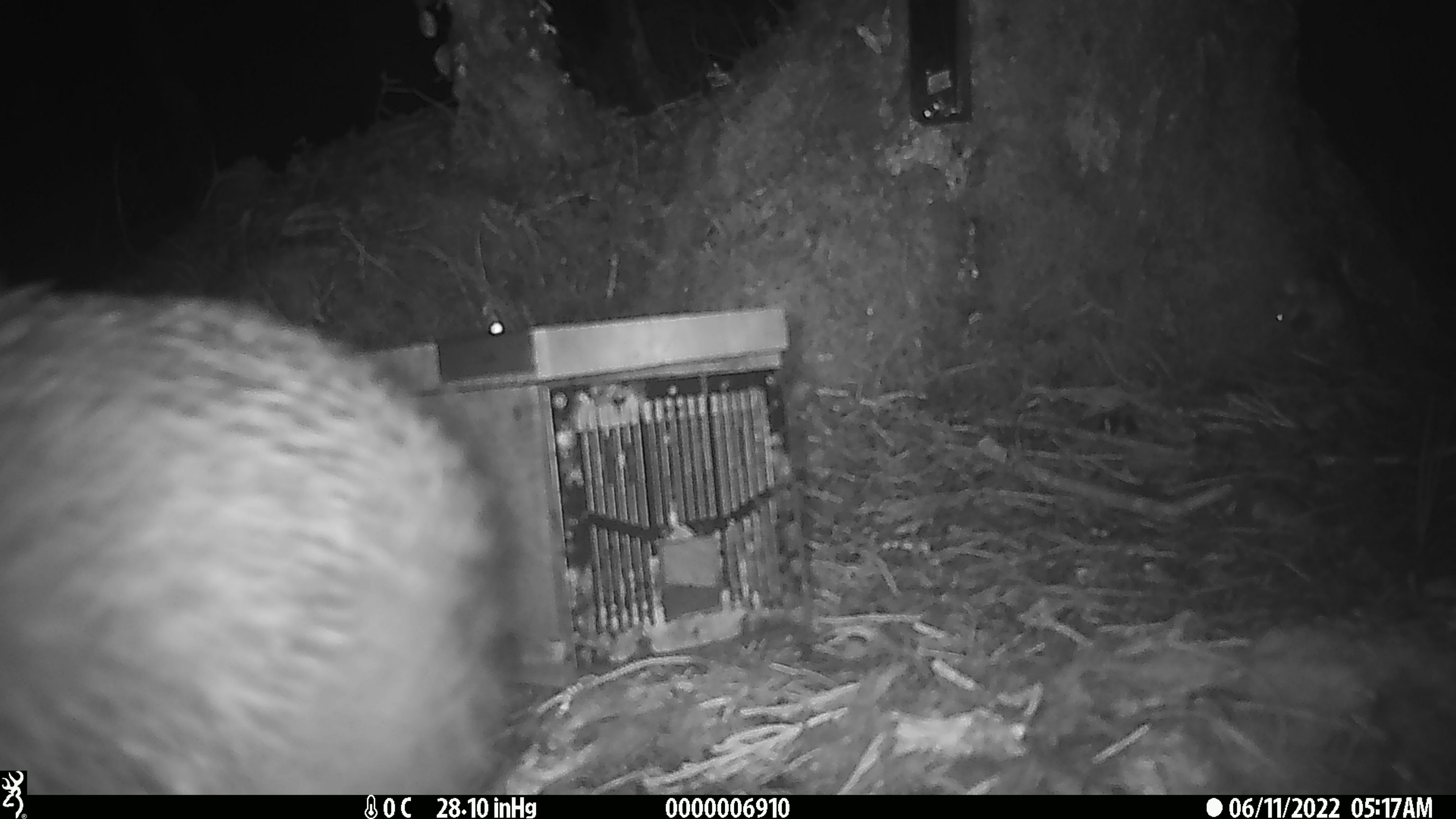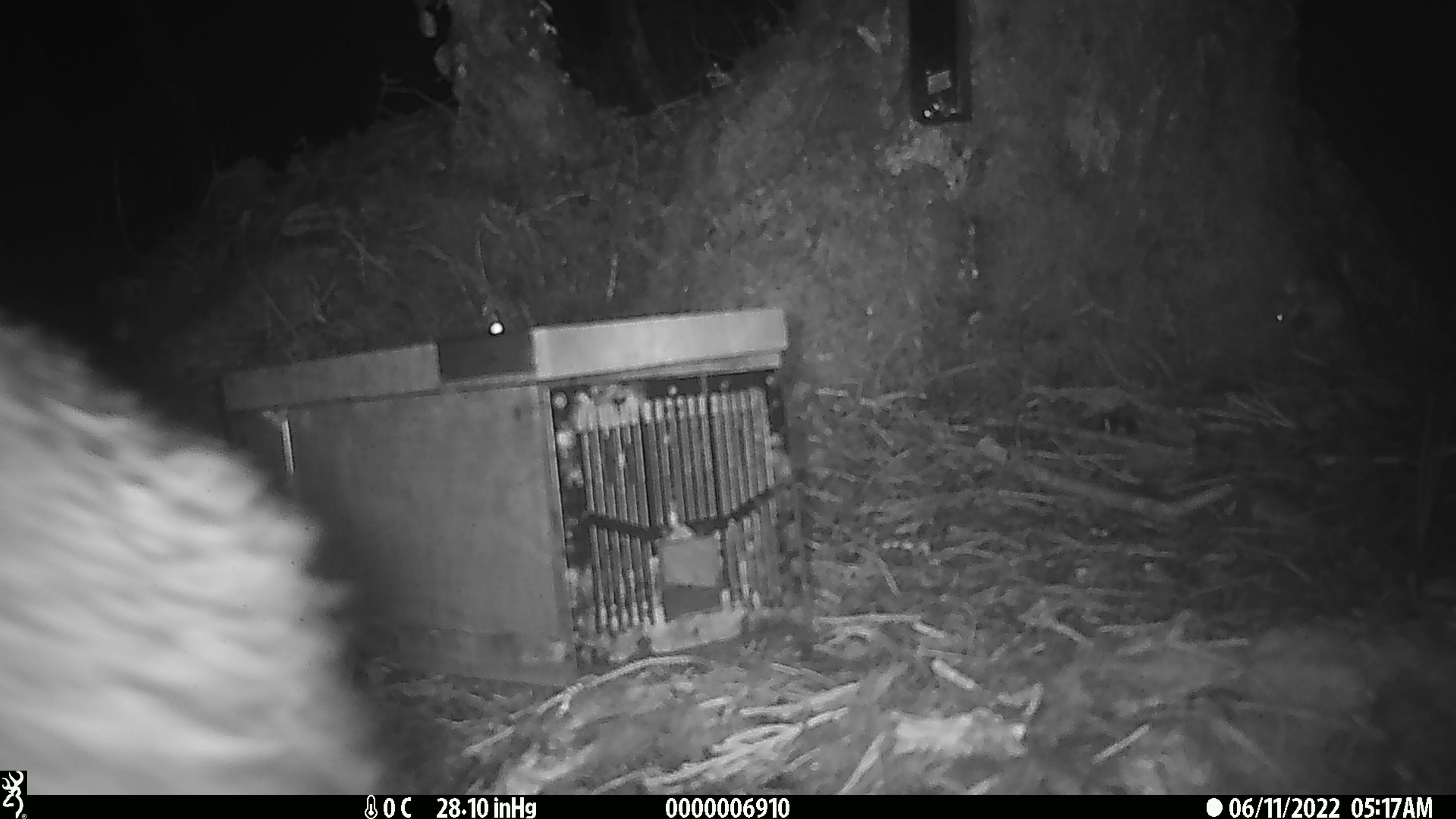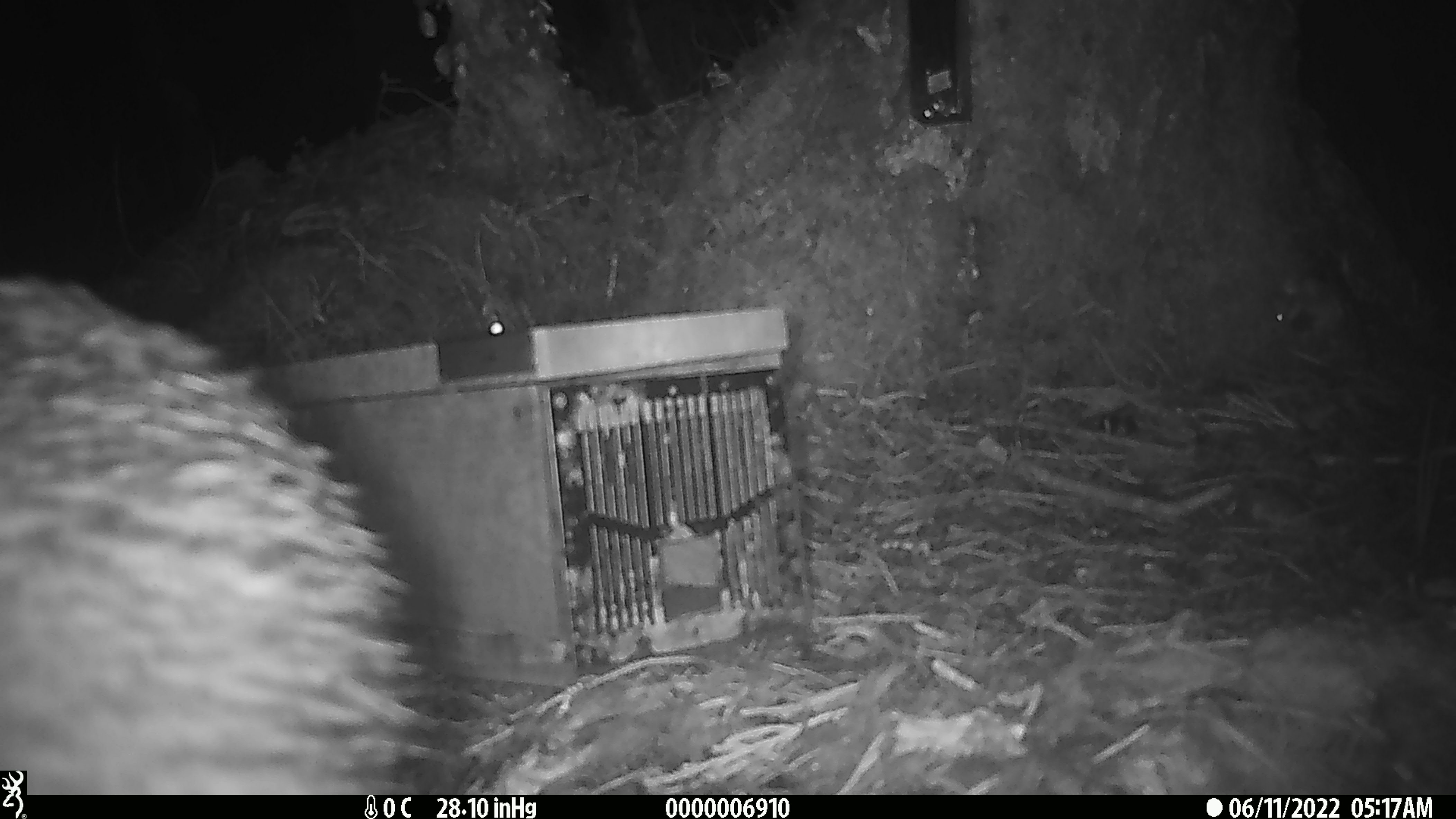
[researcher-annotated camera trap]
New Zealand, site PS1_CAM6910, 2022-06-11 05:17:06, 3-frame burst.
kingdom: Animalia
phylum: Chordata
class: Aves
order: Apterygiformes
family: Apterygidae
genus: Apteryx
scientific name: Apteryx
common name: kiwi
Kiwi (Apteryx).